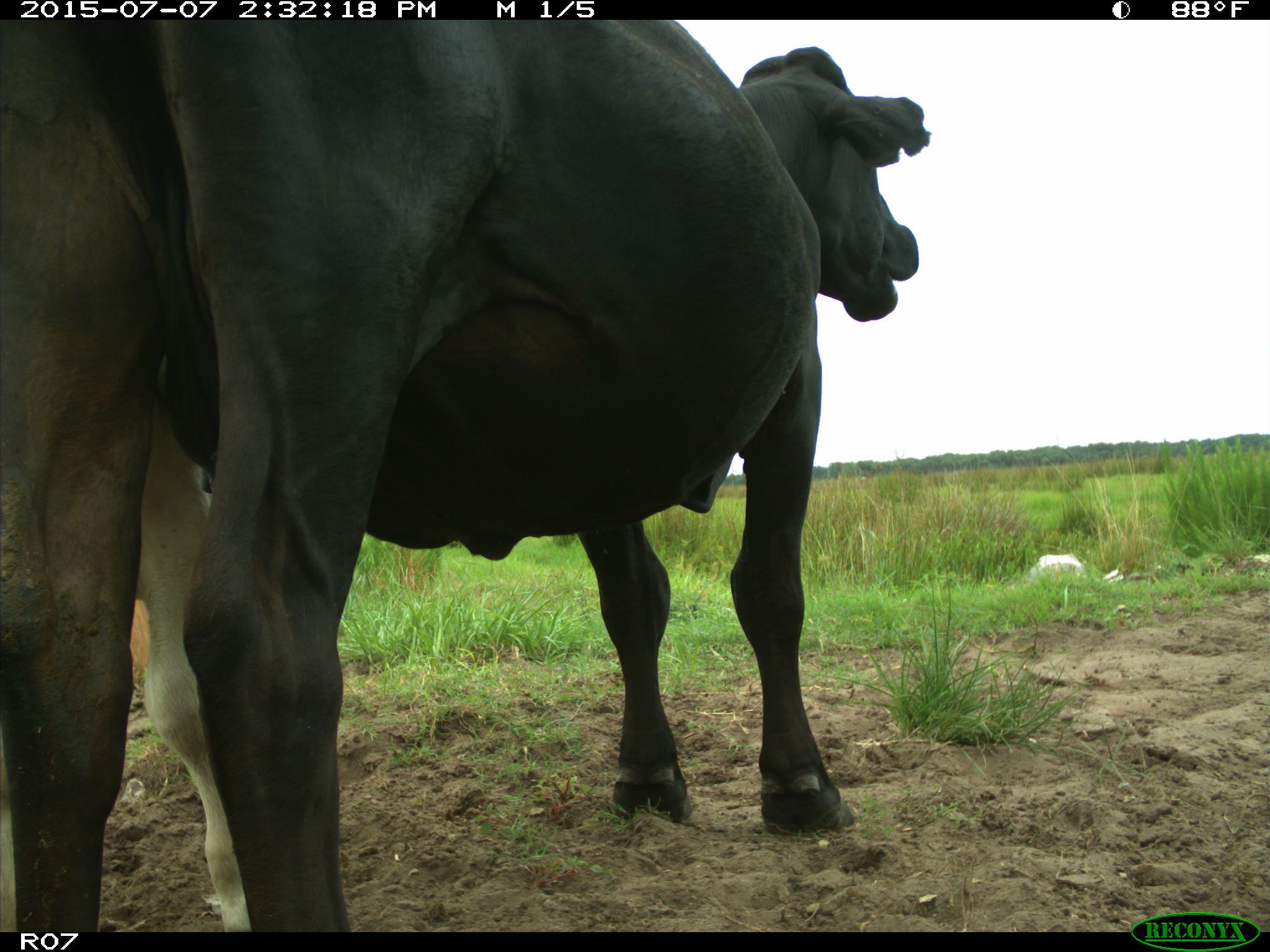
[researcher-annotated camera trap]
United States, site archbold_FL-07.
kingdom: Animalia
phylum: Chordata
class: Mammalia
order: Artiodactyla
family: Bovidae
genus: Bos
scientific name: Bos taurus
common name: domestic cow